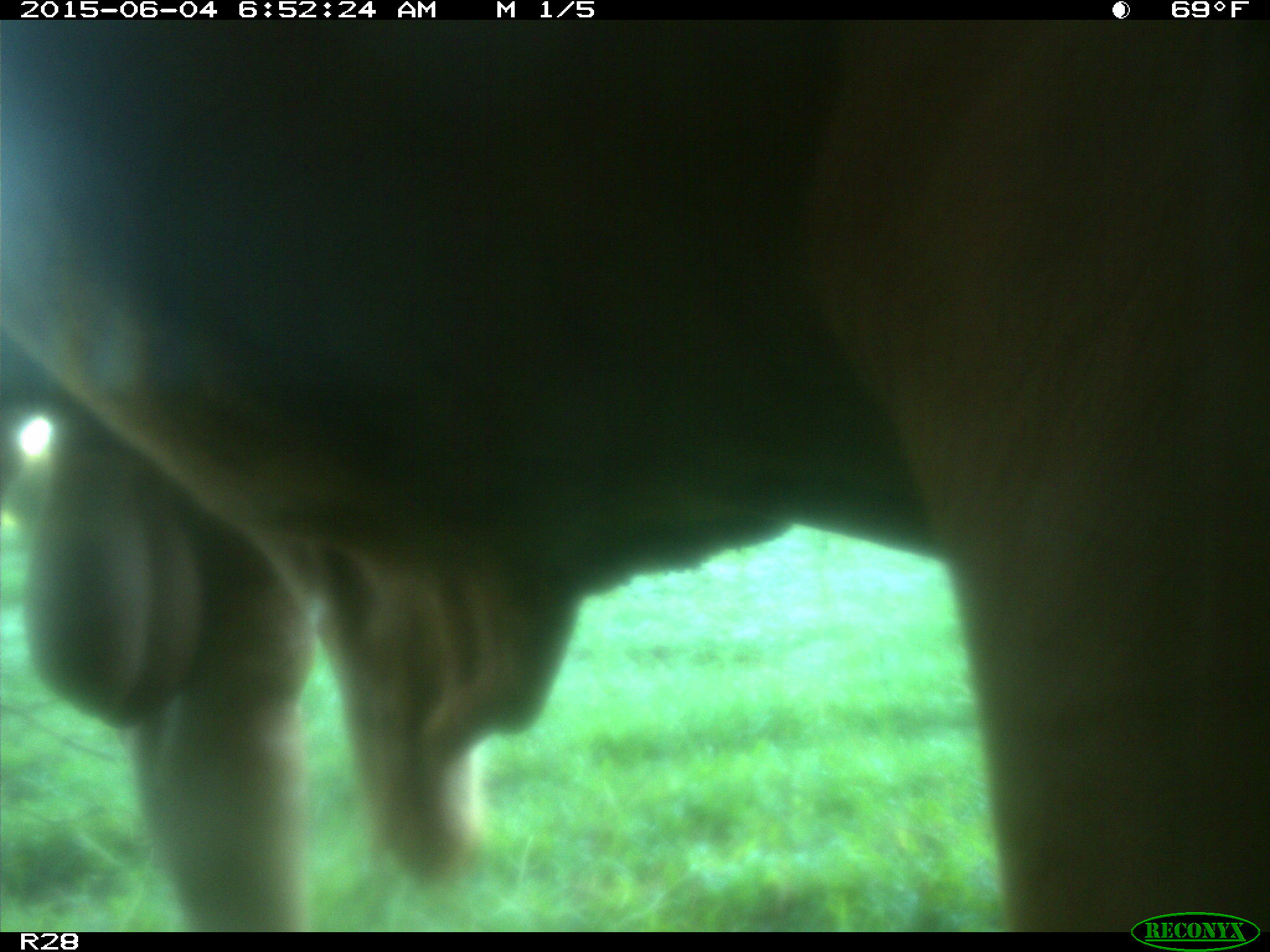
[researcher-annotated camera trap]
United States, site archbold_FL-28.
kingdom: Animalia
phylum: Chordata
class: Mammalia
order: Artiodactyla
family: Bovidae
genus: Bos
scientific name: Bos taurus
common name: domestic cow